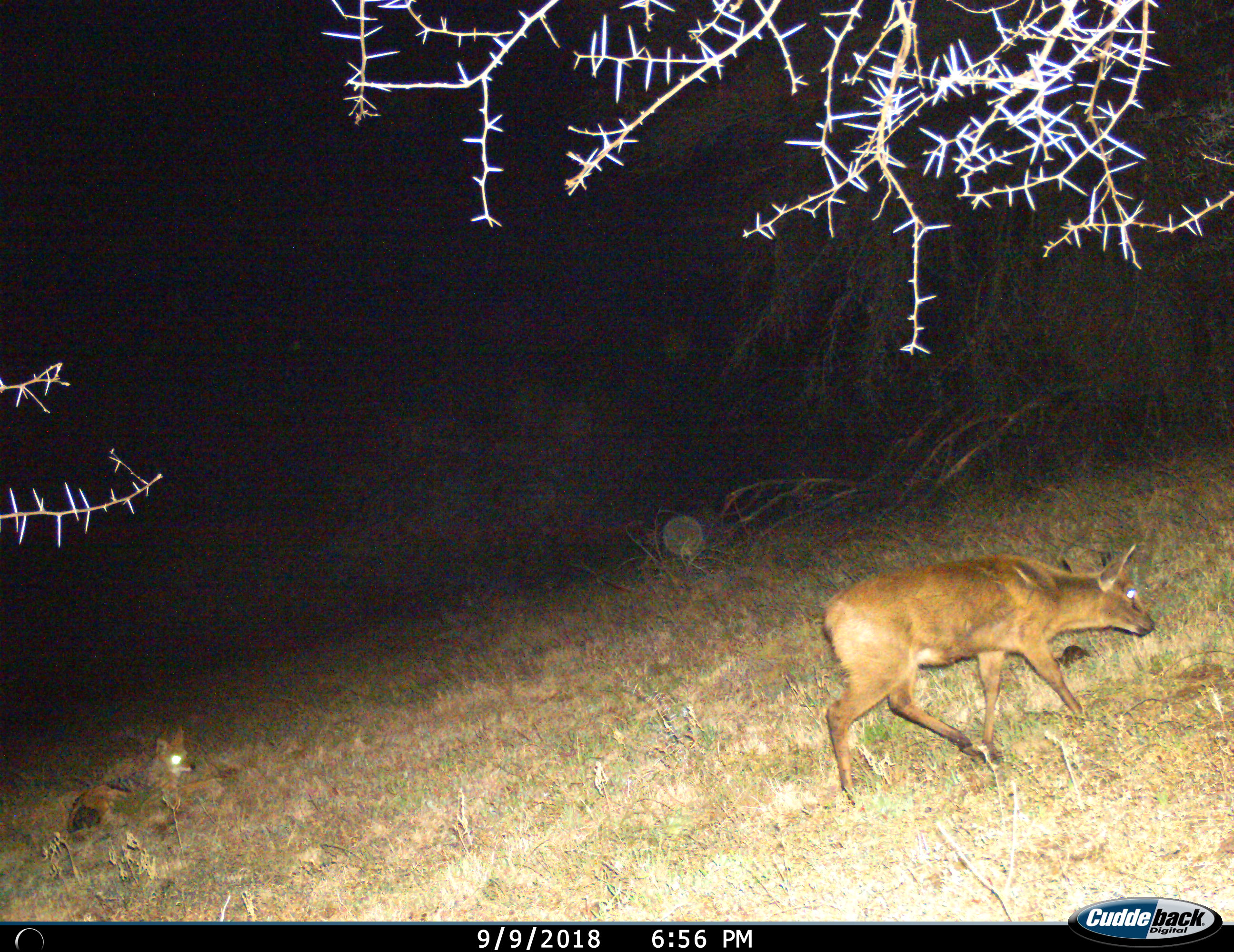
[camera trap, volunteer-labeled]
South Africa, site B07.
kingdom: Animalia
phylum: Chordata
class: Mammalia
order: Artiodactyla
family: Bovidae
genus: Sylvicapra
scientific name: Sylvicapra grimmia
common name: common grey duiker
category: duikercommongrey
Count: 1.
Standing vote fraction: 0%.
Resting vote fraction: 0%.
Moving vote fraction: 100%.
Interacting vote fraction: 0%.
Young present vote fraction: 0%.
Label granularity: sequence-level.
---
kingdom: Animalia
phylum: Chordata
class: Mammalia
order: Carnivora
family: Canidae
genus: Lupulella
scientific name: Lupulella mesomelas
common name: black-backed jackal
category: jackalblackbacked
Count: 1.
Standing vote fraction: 12%.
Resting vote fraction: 88%.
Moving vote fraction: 0%.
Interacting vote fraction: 0%.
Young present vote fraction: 0%.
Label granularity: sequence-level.